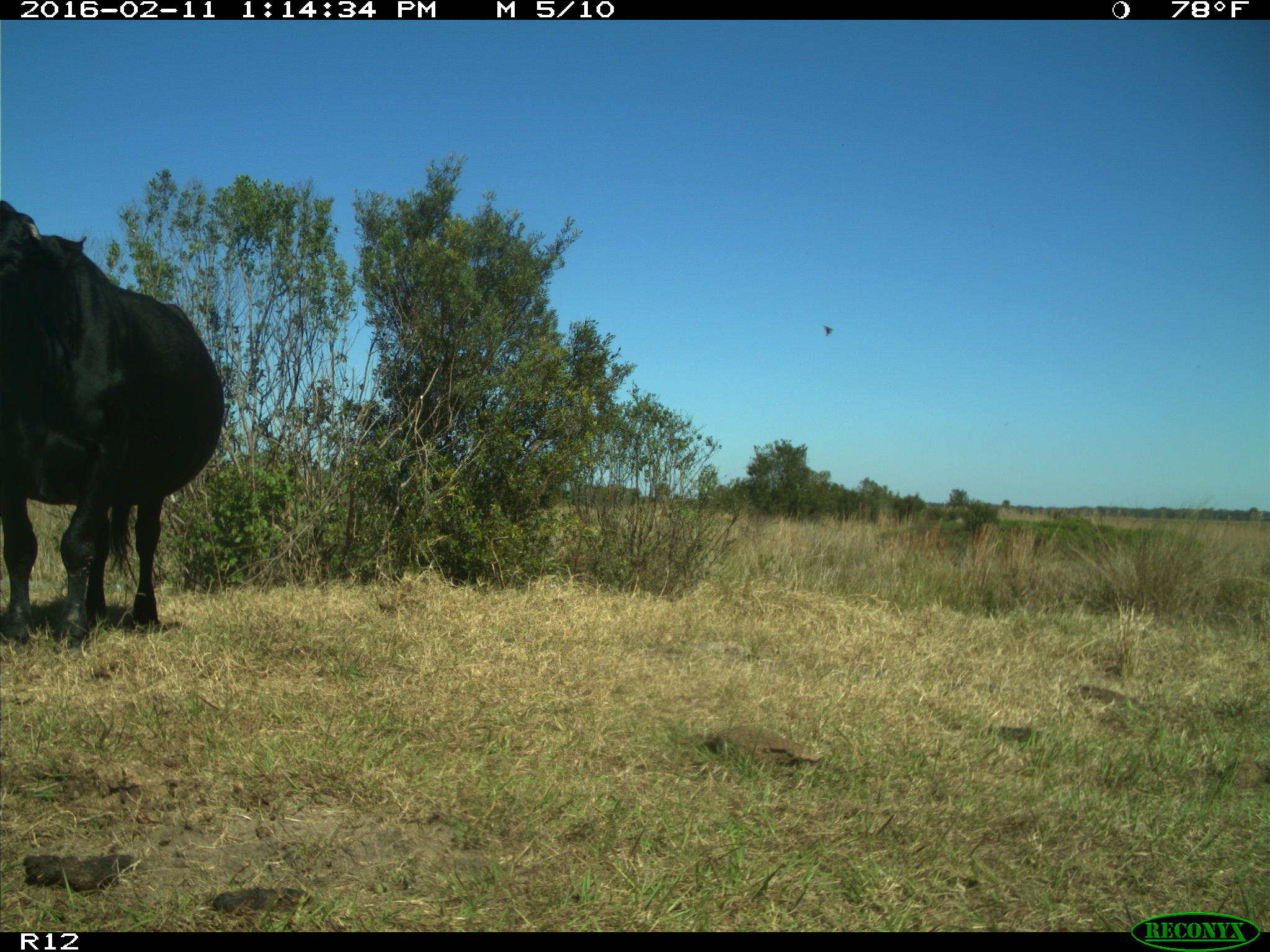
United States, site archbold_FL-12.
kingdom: Animalia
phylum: Chordata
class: Mammalia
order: Artiodactyla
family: Bovidae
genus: Bos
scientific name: Bos taurus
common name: domestic cow